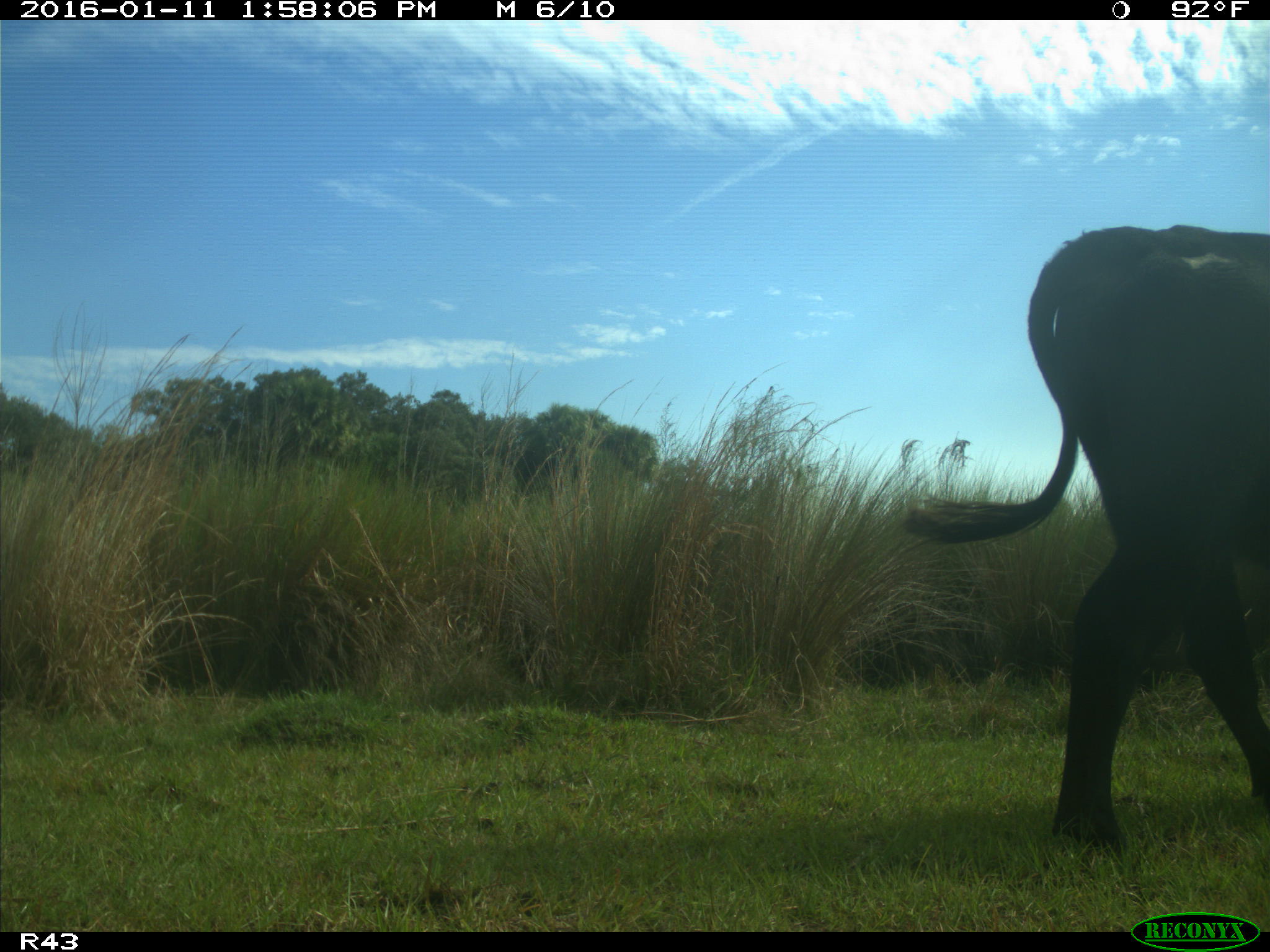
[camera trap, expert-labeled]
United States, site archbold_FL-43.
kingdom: Animalia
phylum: Chordata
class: Mammalia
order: Artiodactyla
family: Bovidae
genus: Bos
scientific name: Bos taurus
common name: domestic cow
Bos taurus (domestic cow).